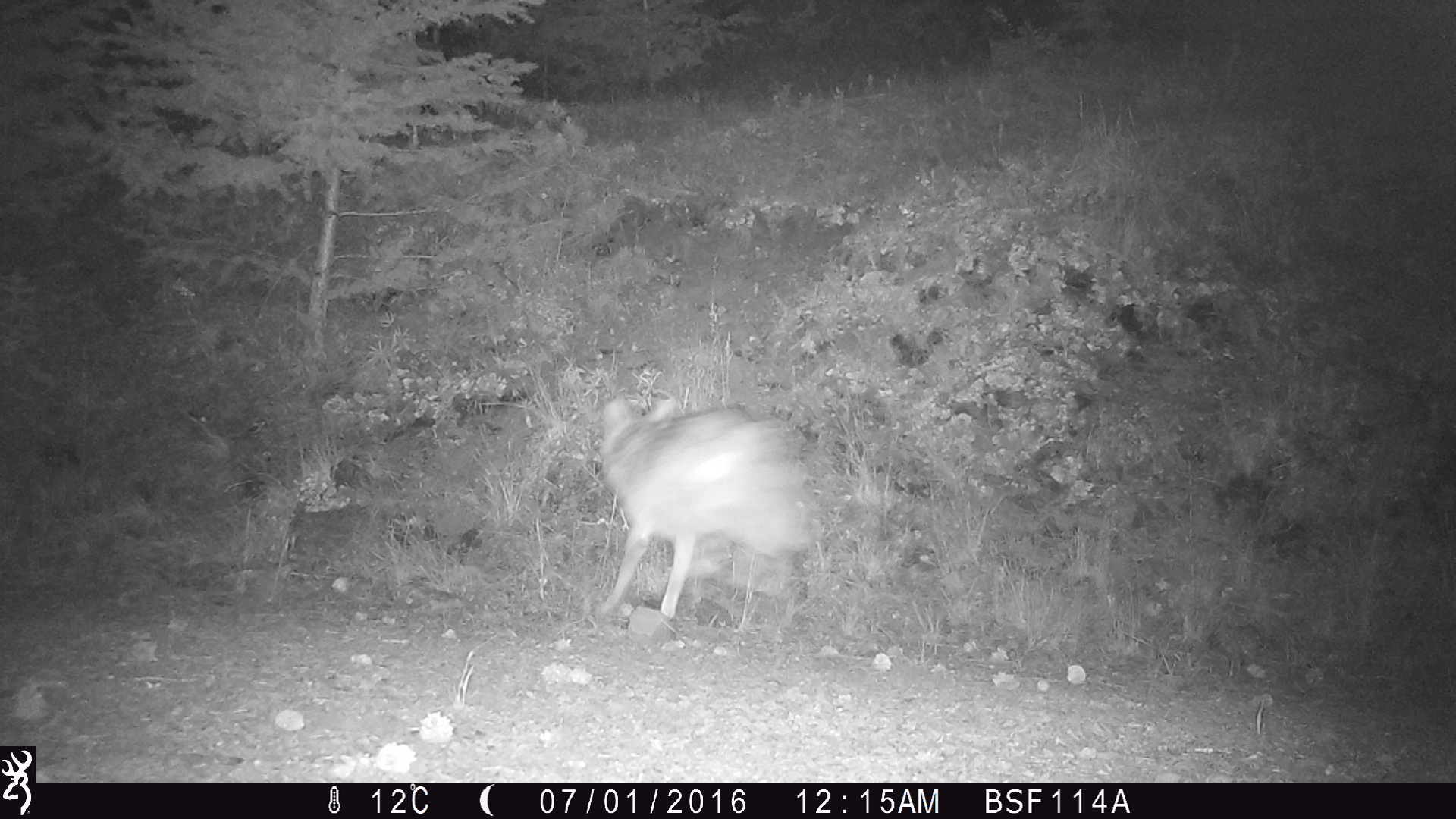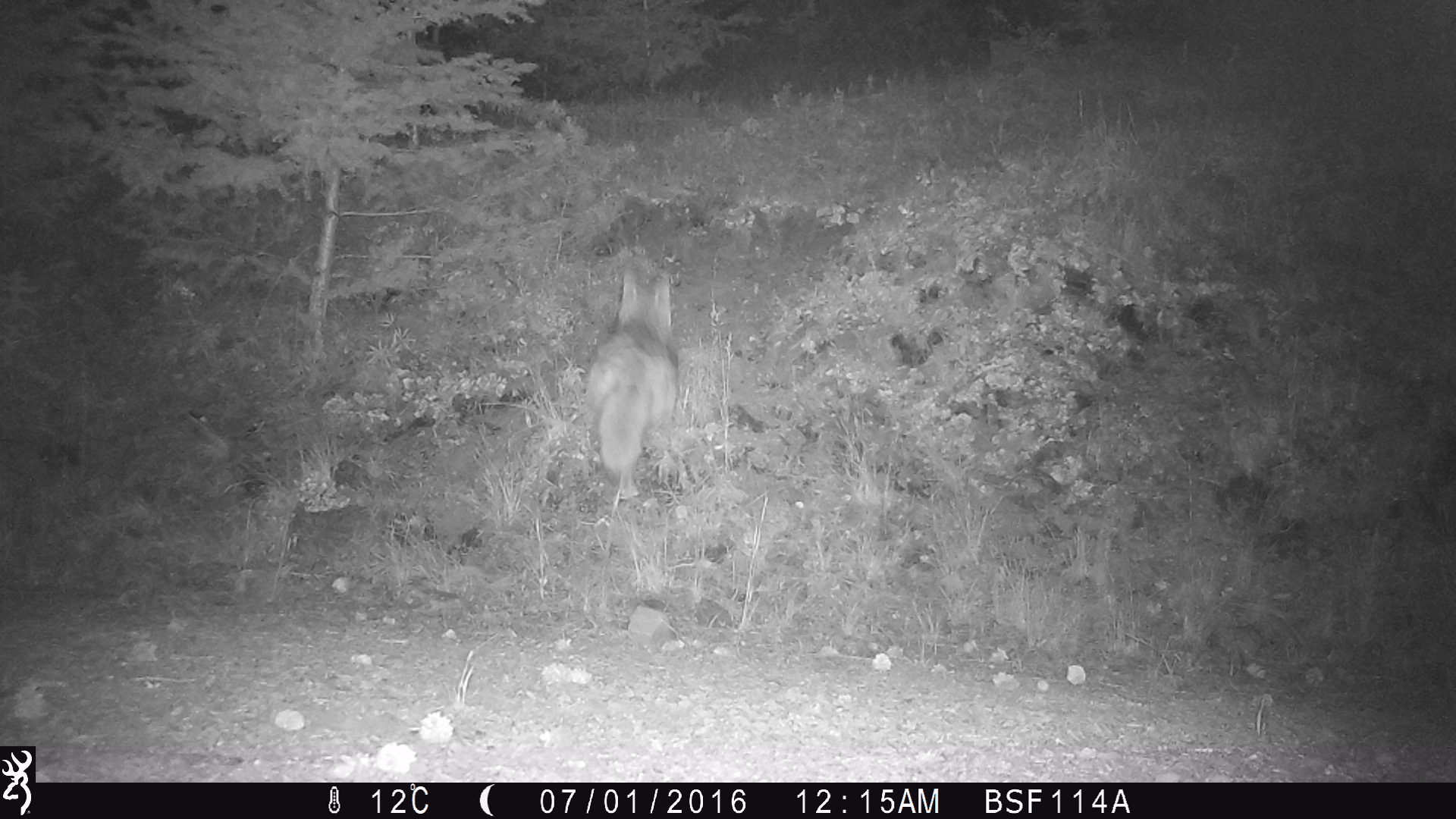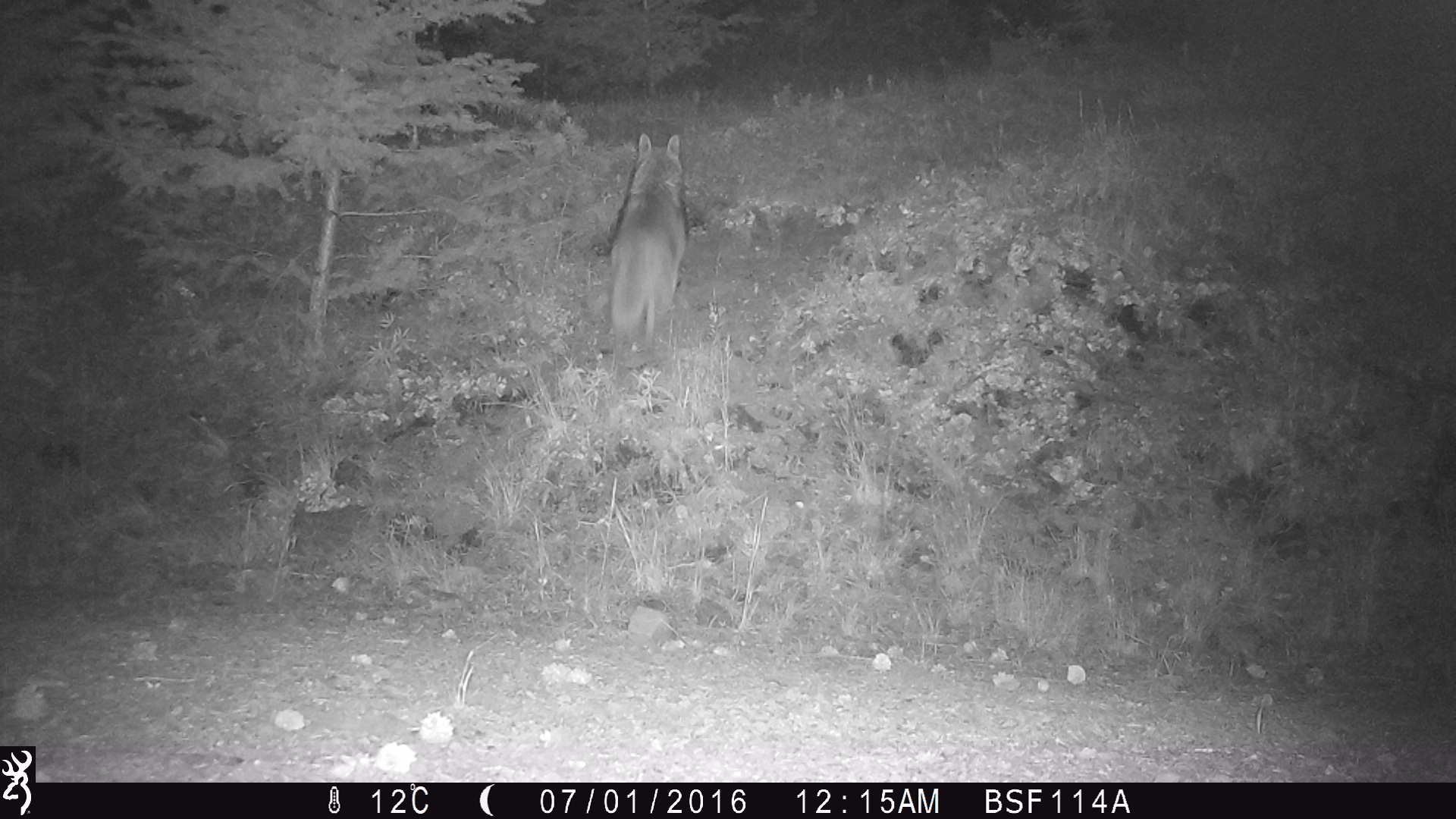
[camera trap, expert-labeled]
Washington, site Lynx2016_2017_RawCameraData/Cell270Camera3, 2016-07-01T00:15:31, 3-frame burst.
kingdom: Animalia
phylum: Chordata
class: Mammalia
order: Carnivora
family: Canidae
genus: Canis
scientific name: Canis latrans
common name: coyote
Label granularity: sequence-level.